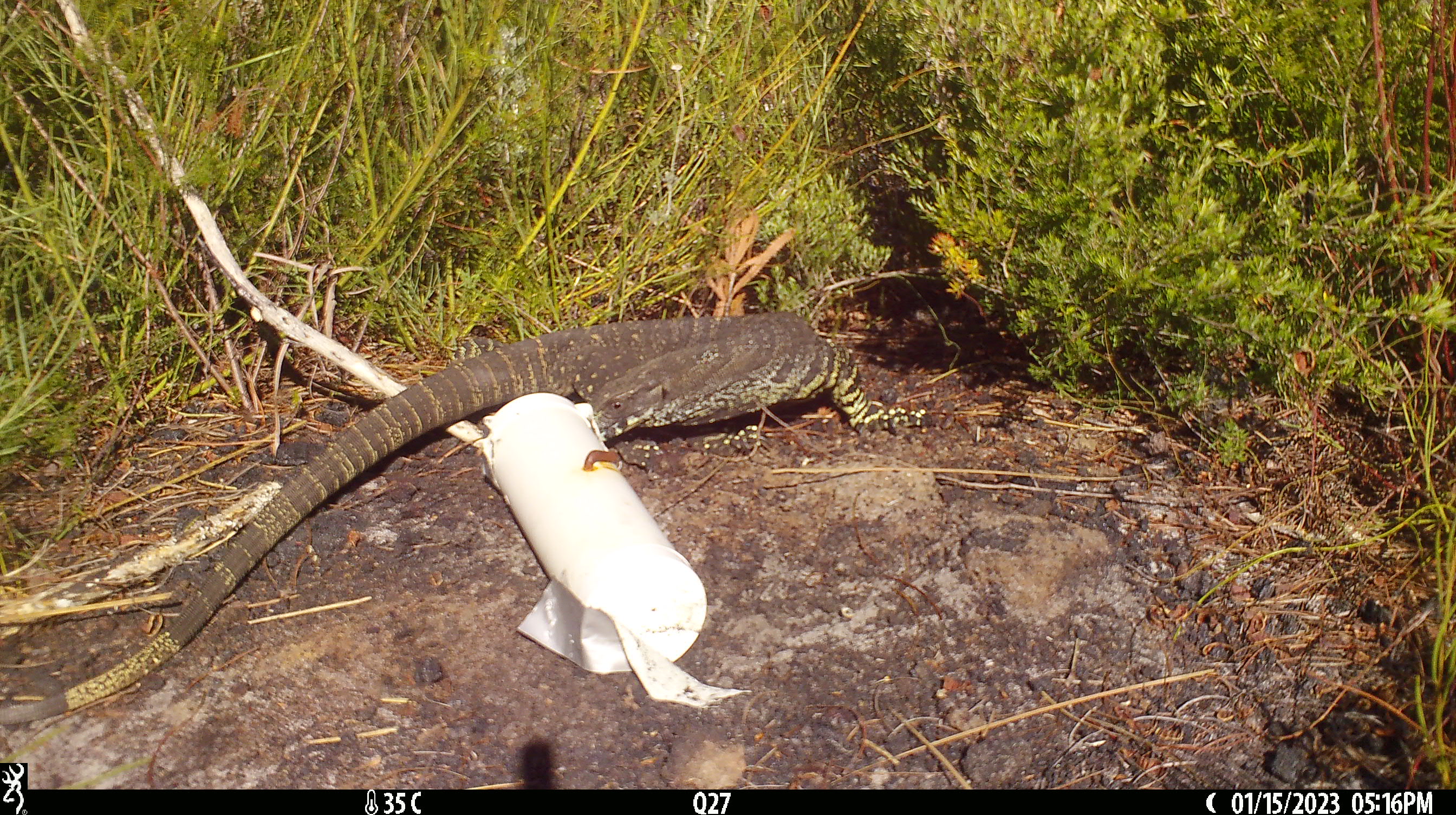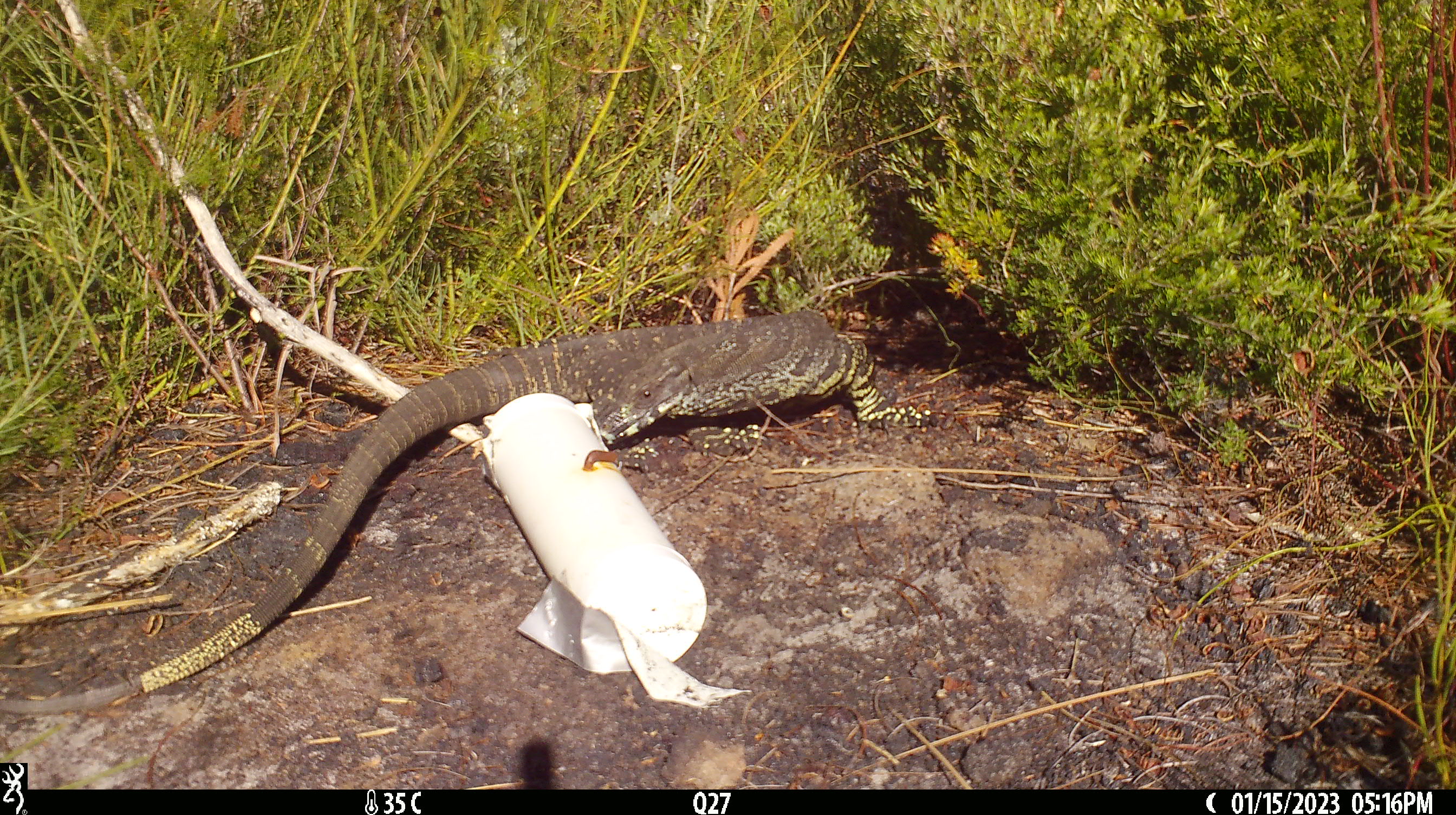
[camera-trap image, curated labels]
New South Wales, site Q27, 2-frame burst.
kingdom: Animalia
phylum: Chordata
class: Reptilia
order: Squamata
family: Varanidae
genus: Varanus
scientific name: Varanus varius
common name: lace monitor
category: goanna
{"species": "goanna (lace monitor) (Varanus varius)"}